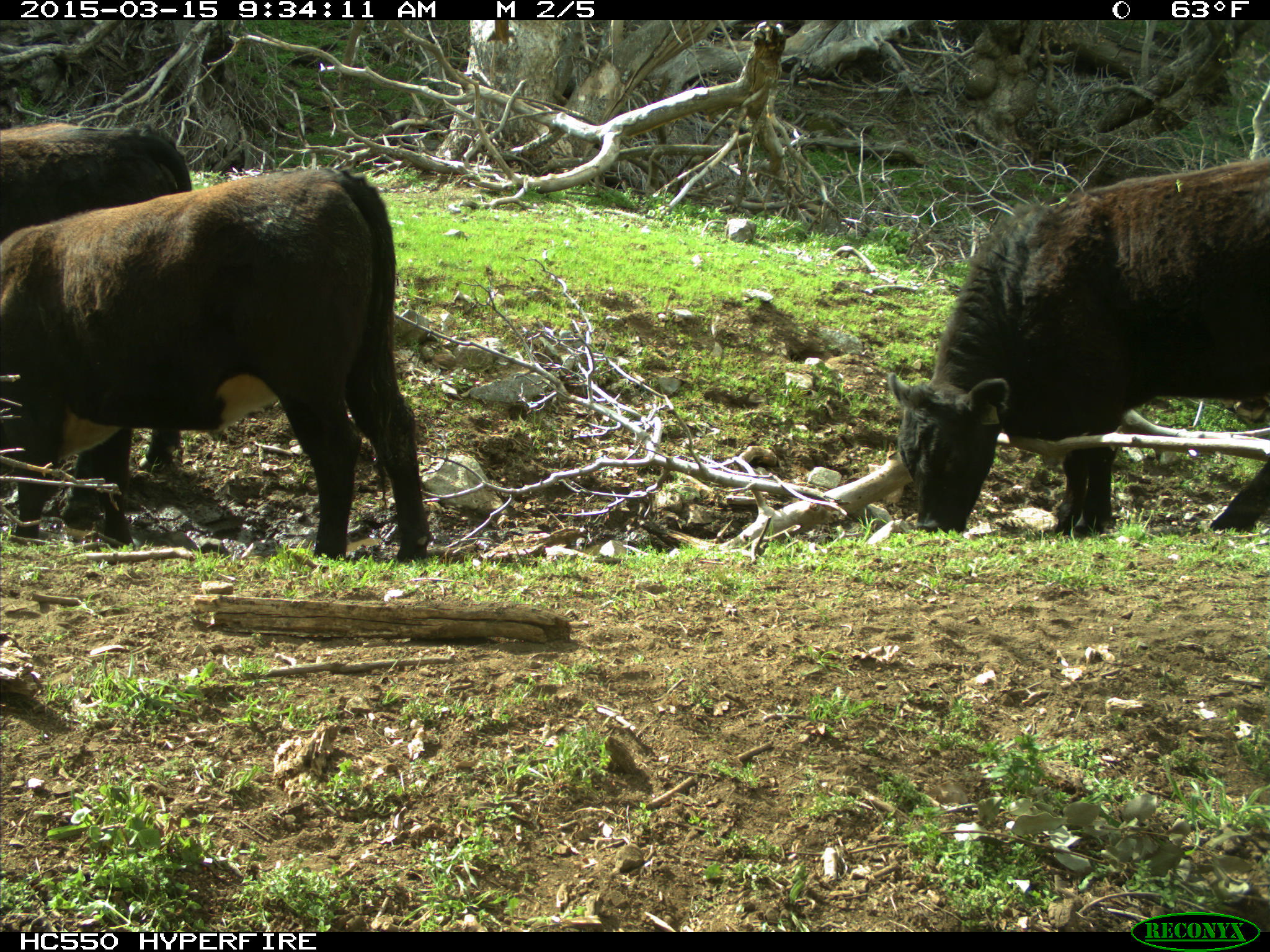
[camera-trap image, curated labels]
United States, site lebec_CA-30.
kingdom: Animalia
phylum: Chordata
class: Mammalia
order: Artiodactyla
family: Bovidae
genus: Bos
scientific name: Bos taurus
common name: domestic cow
Bos taurus (domestic cow).